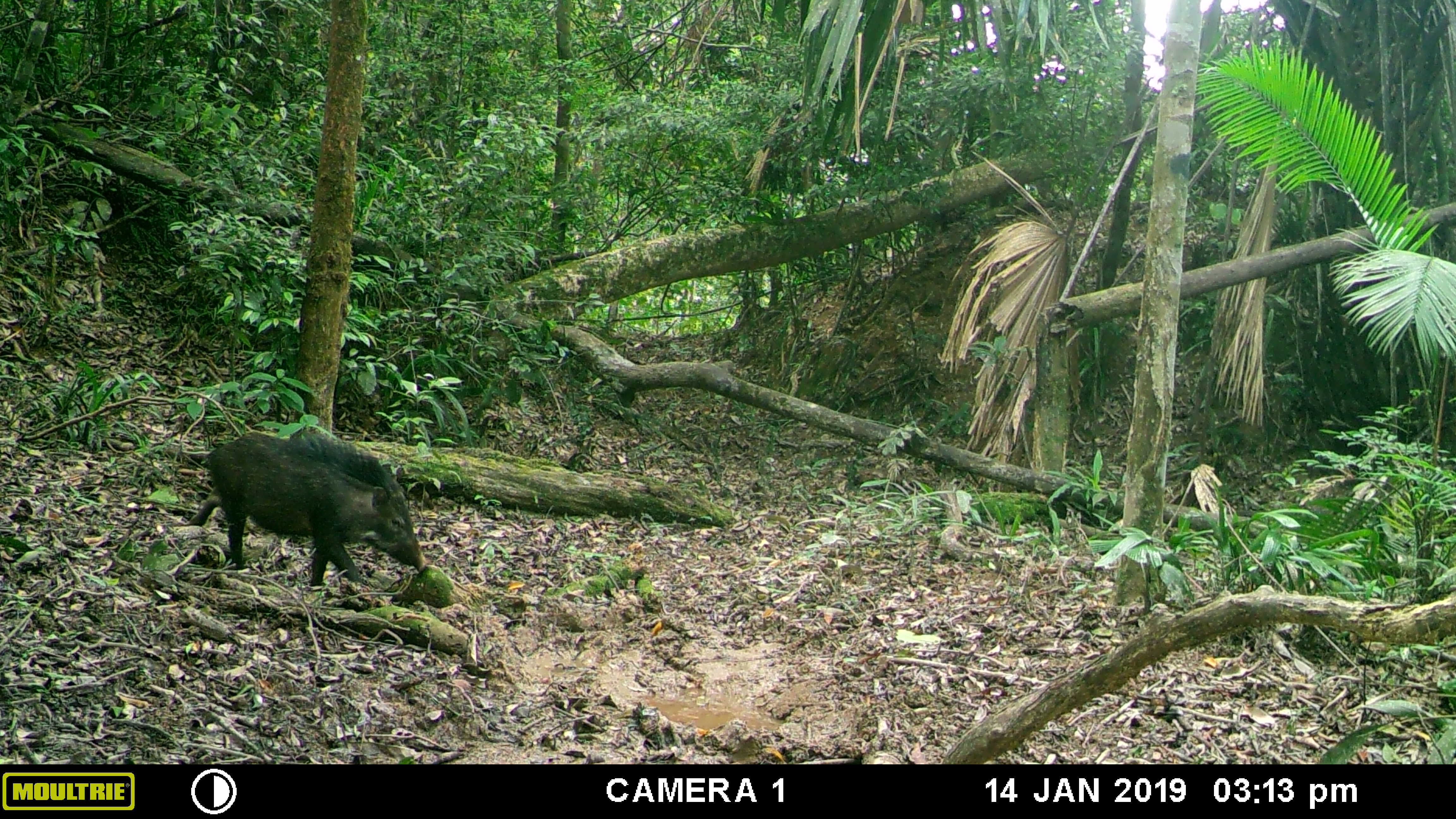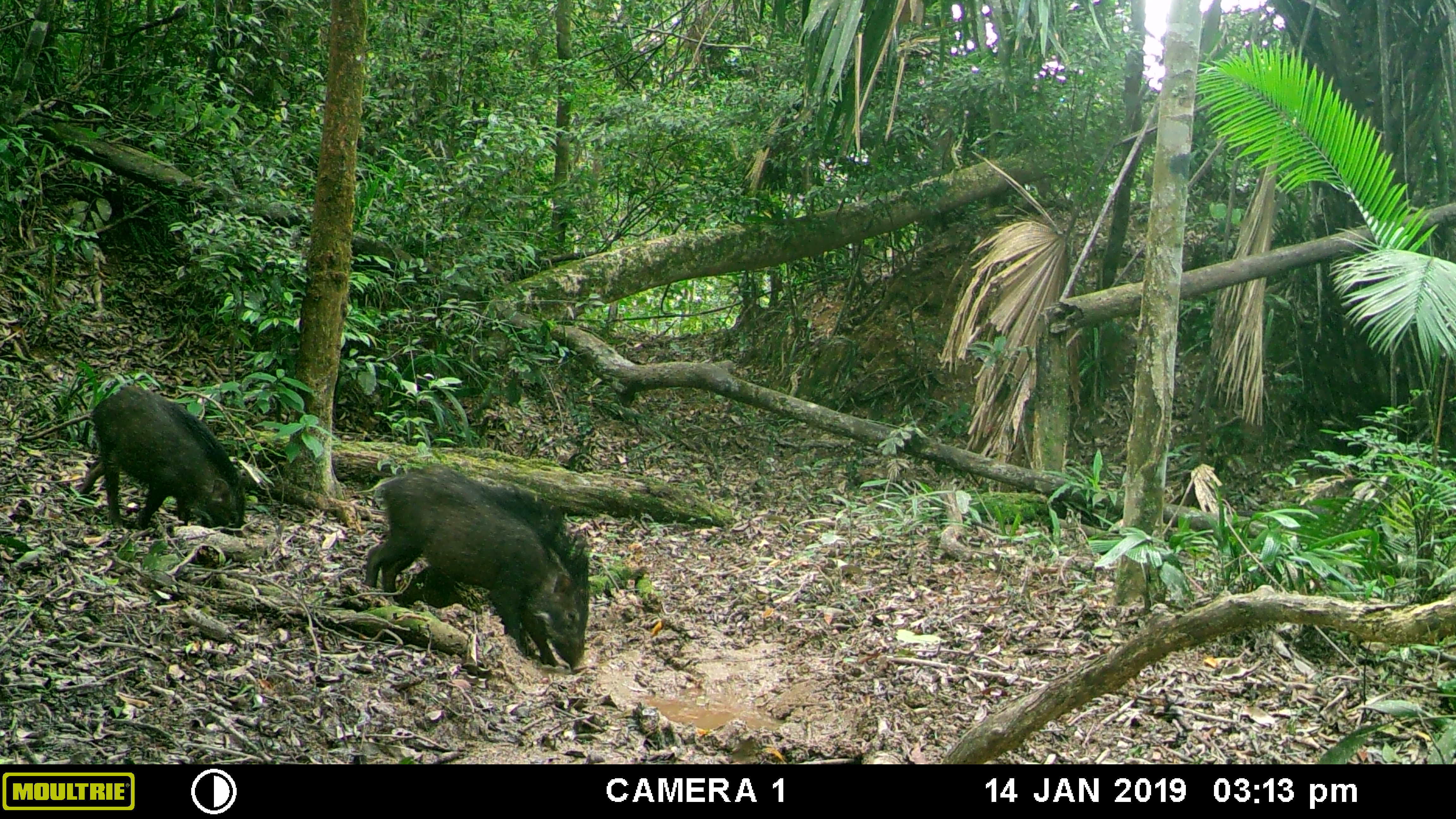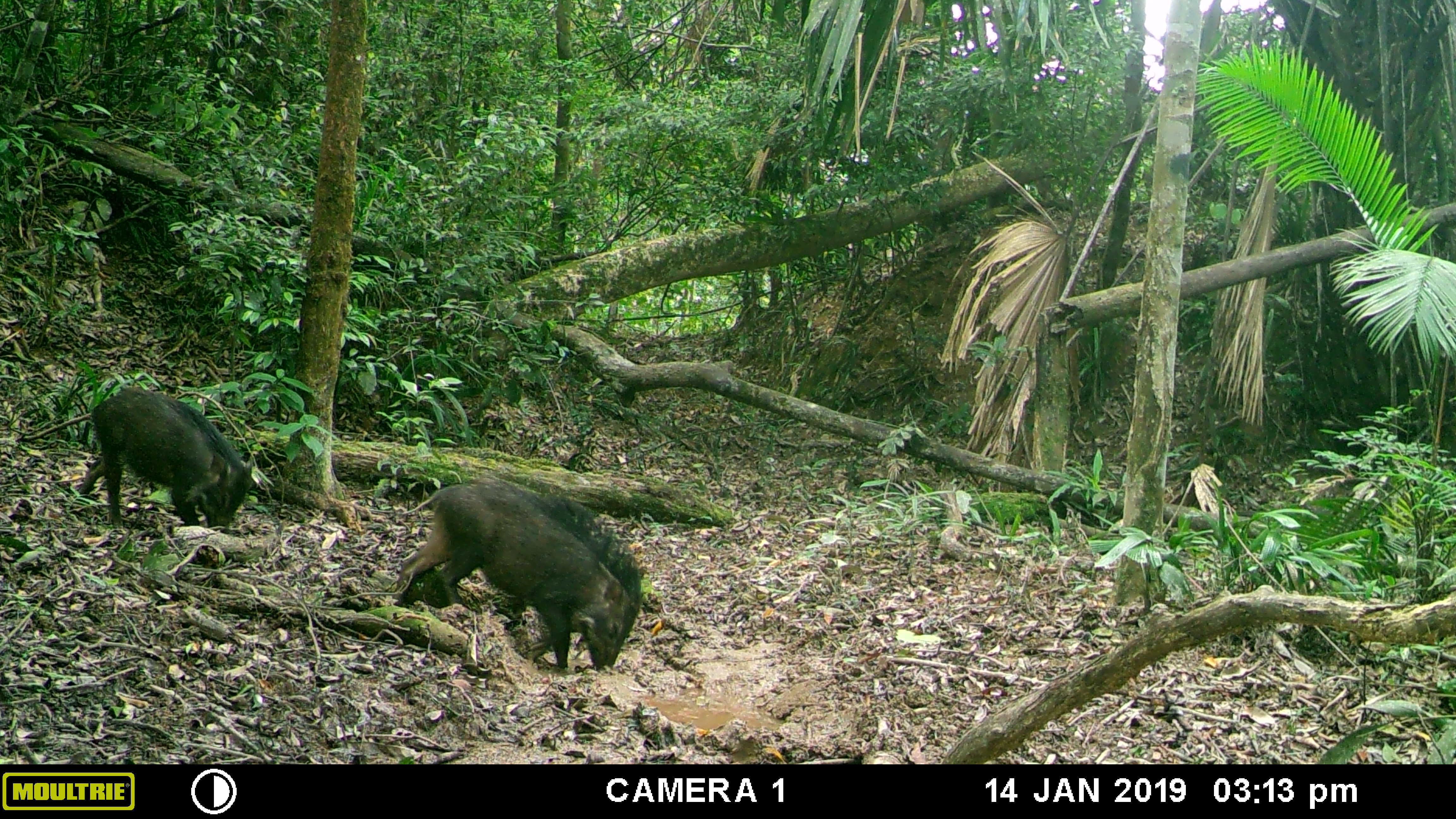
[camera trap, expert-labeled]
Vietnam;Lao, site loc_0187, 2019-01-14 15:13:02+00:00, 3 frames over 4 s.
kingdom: Animalia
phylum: Chordata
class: Mammalia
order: Artiodactyla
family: Suidae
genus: Sus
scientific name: Sus scrofa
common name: eurasian wild pig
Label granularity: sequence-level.